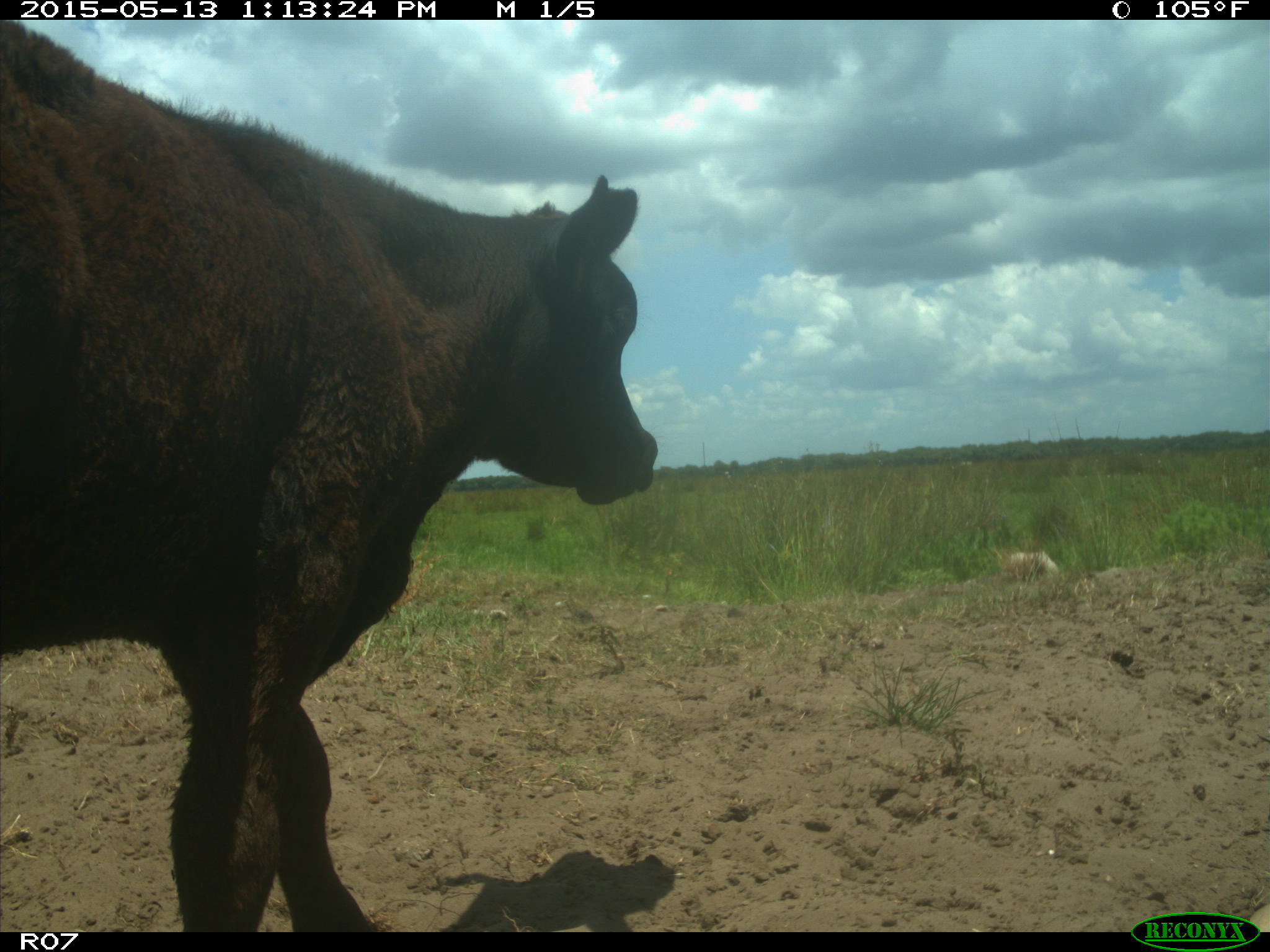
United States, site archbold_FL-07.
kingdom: Animalia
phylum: Chordata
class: Mammalia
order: Artiodactyla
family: Bovidae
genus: Bos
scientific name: Bos taurus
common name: domestic cow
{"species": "Bos taurus (domestic cow)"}